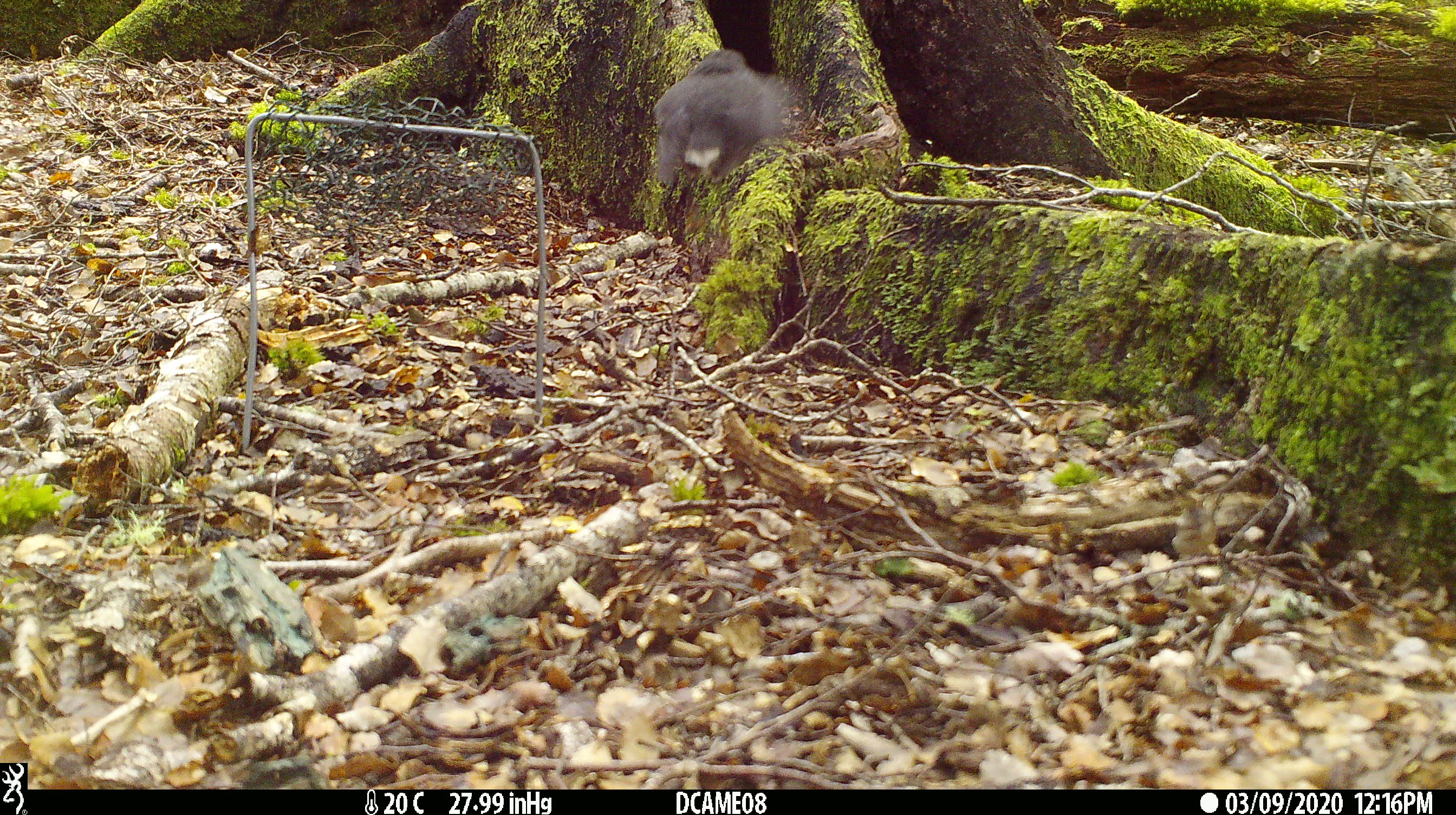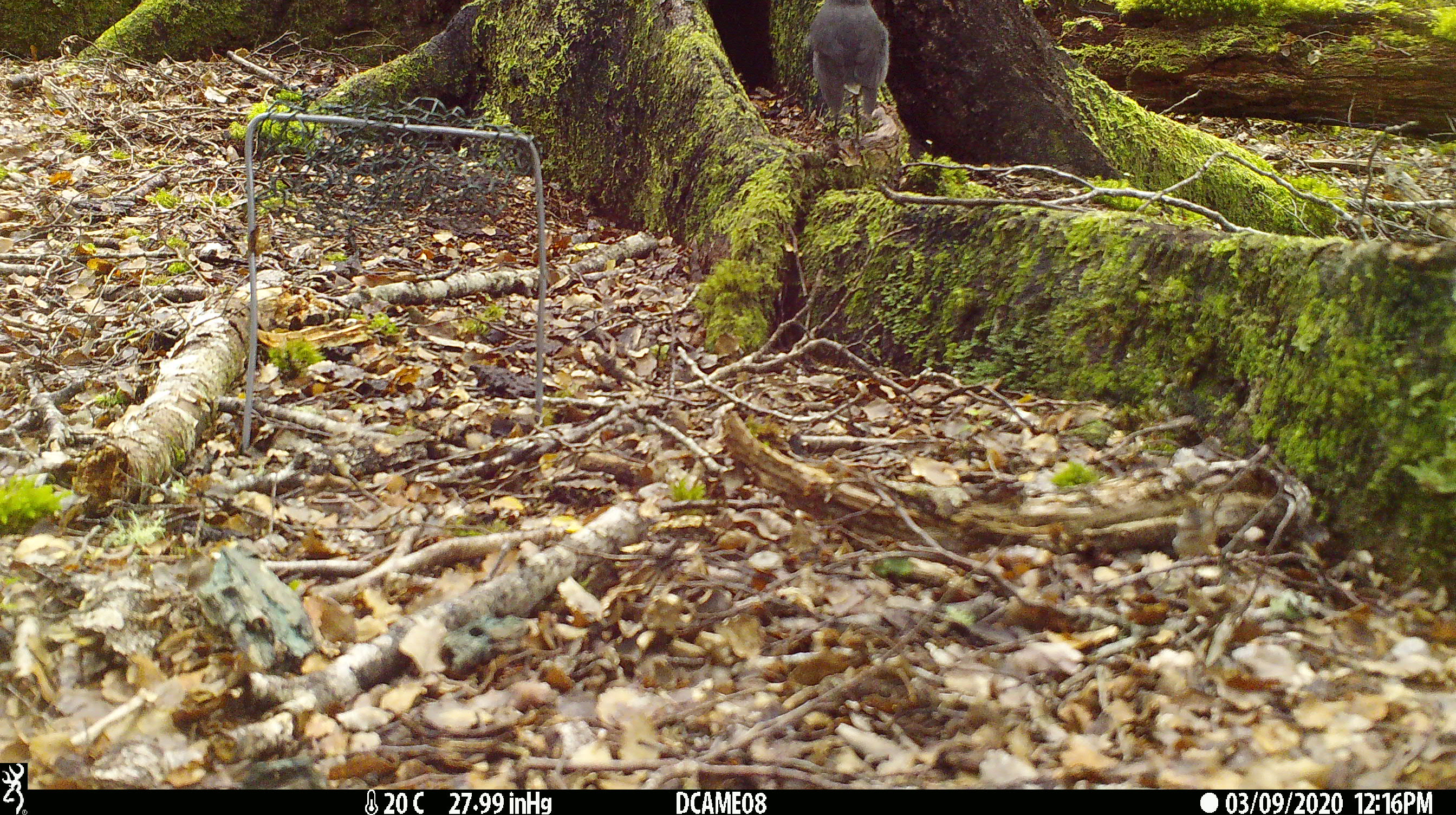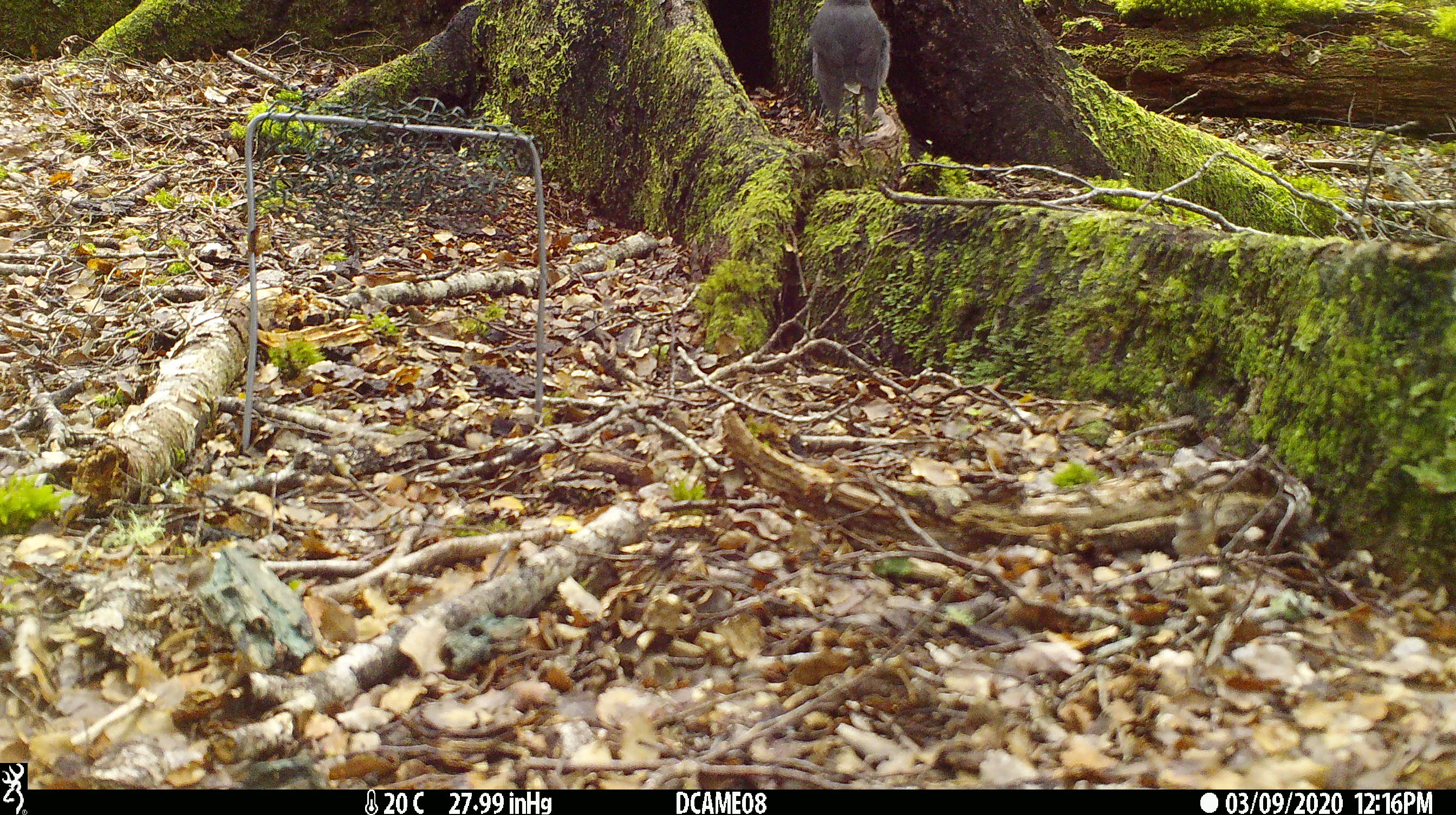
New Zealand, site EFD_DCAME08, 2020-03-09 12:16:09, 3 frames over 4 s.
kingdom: Animalia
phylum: Chordata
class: Aves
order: Passeriformes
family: Petroicidae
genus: Petroica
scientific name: Petroica australis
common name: new zealand robin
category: robin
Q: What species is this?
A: Robin (new zealand robin) (Petroica australis).